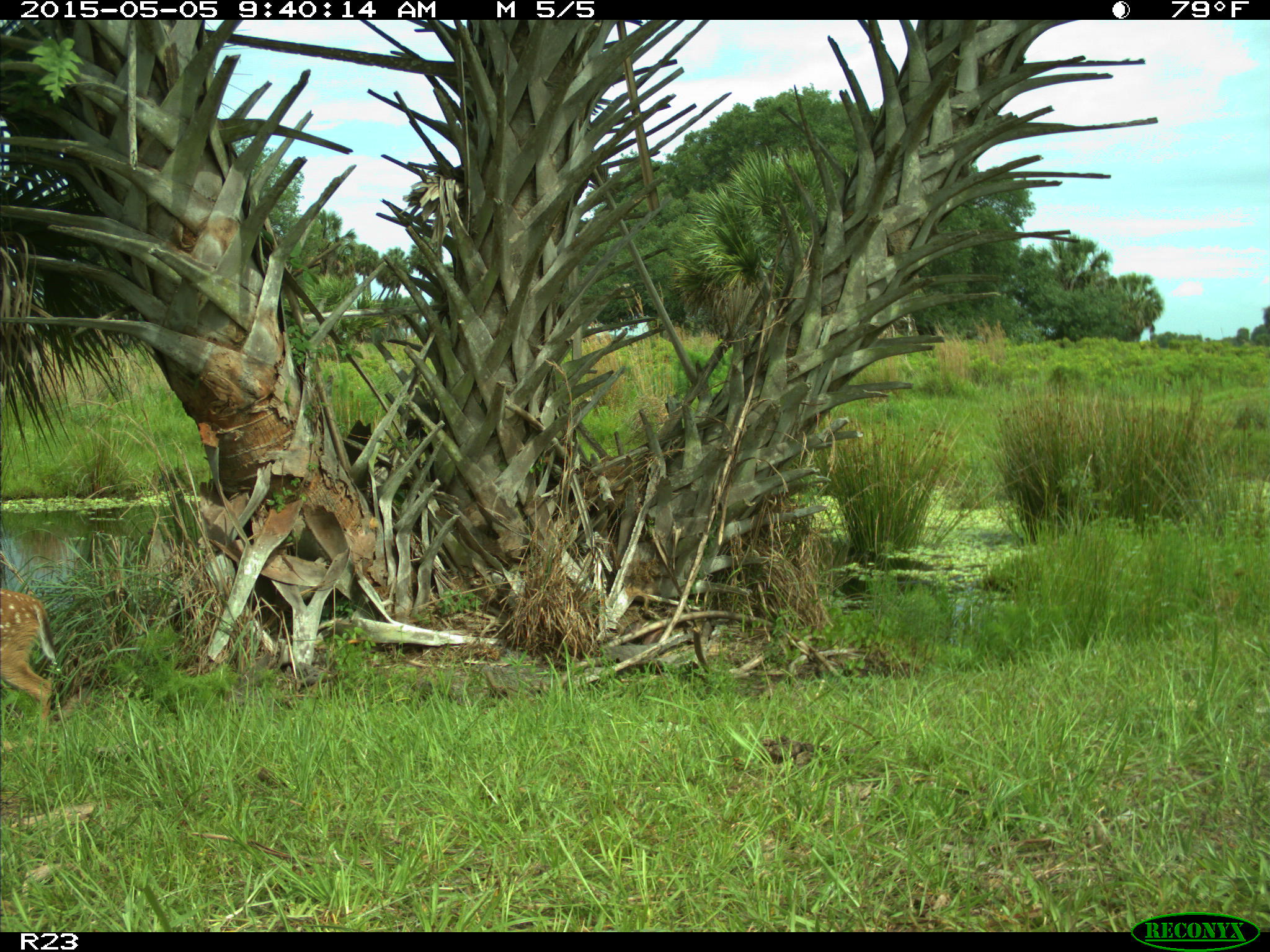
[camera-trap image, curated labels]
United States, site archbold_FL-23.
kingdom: Animalia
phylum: Chordata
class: Mammalia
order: Artiodactyla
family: Bovidae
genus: Bos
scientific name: Bos taurus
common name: domestic cow